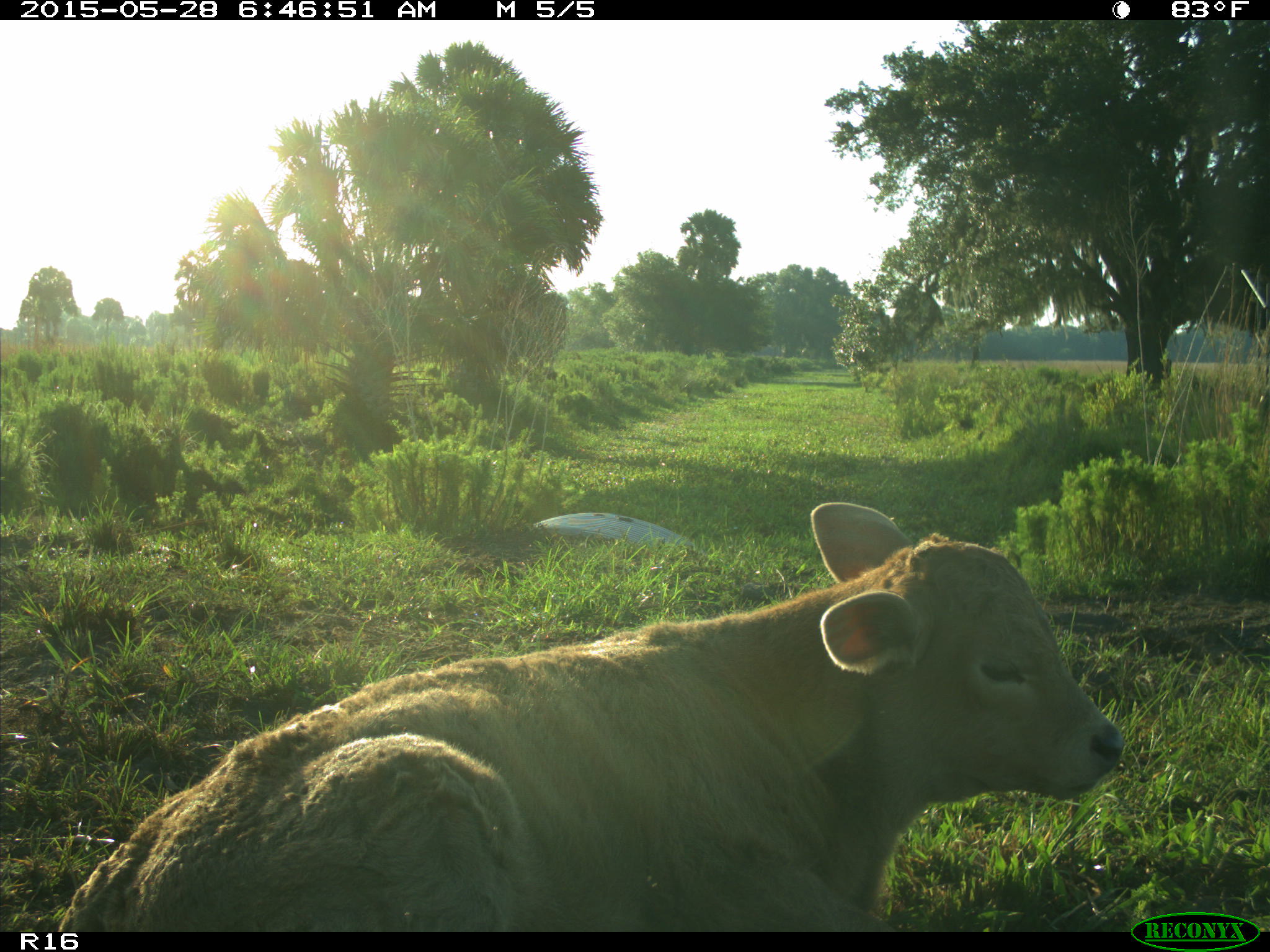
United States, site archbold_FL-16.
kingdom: Animalia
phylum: Chordata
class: Mammalia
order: Artiodactyla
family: Bovidae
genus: Bos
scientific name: Bos taurus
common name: domestic cow